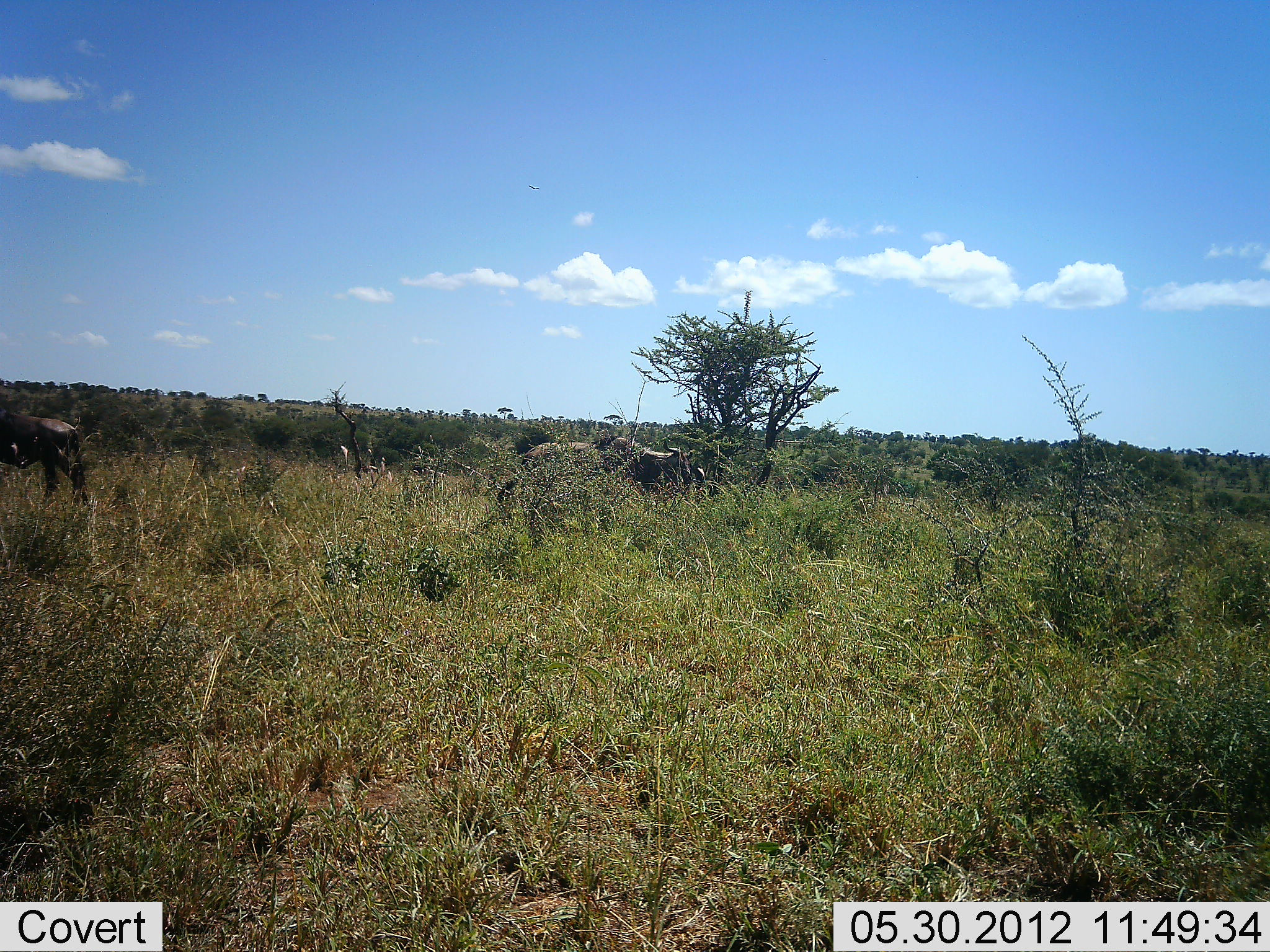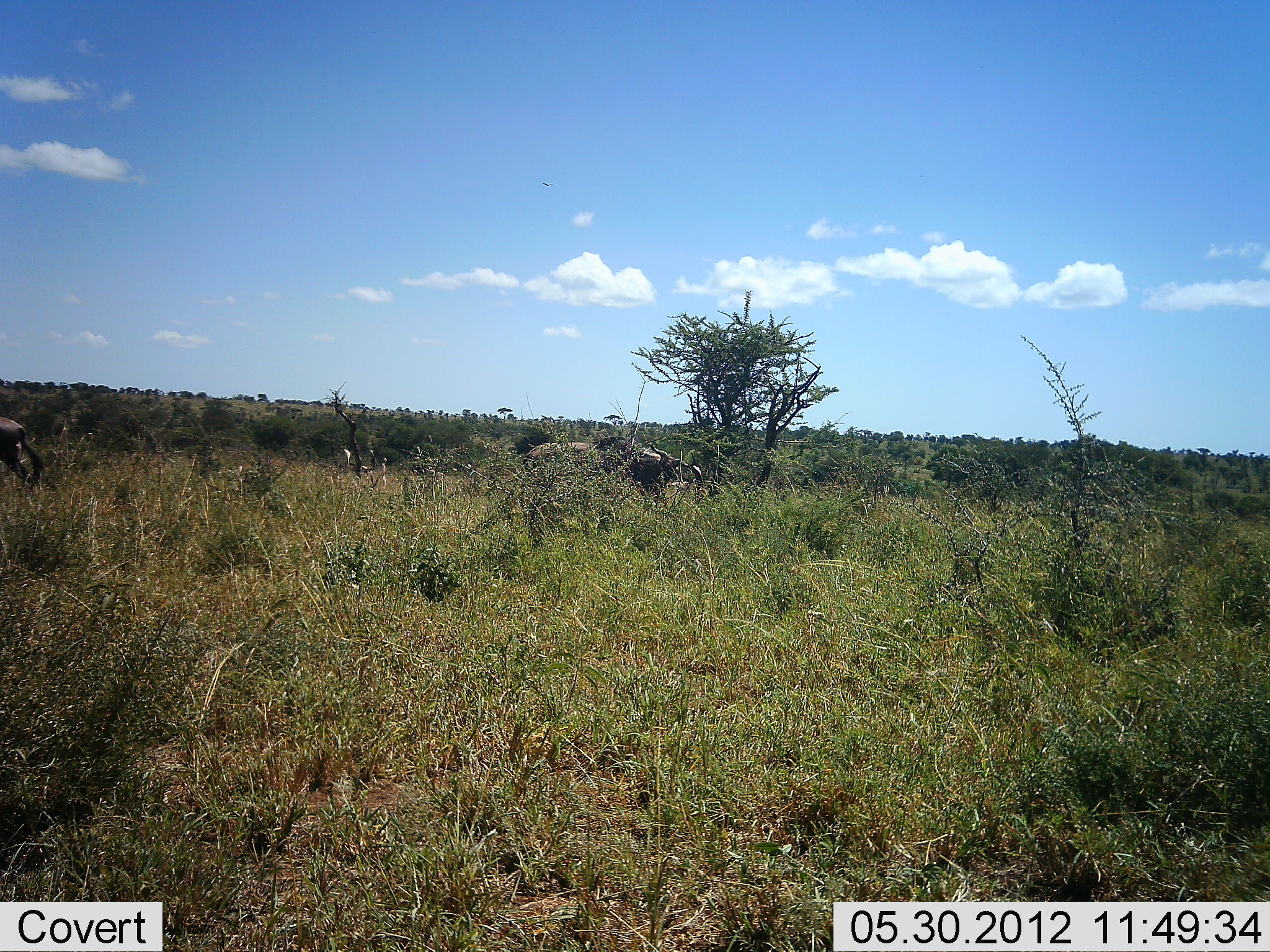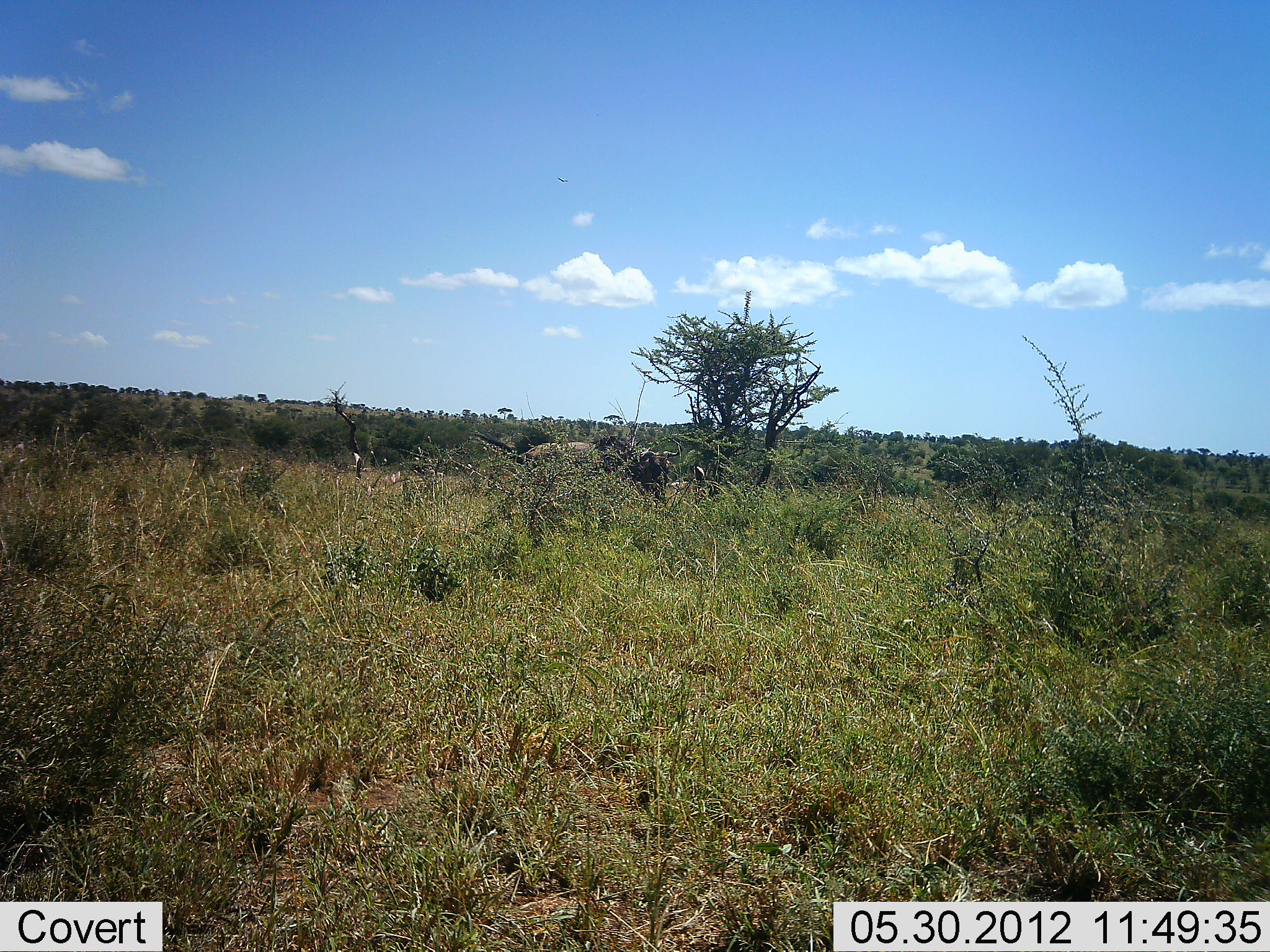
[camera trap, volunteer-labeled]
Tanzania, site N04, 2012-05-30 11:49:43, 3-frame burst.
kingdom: Animalia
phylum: Chordata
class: Mammalia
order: Artiodactyla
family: Bovidae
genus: Connochaetes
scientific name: Connochaetes taurinus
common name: blue wildebeest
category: wildebeest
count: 3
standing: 50%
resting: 0%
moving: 90%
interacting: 0%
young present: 0%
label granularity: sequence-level